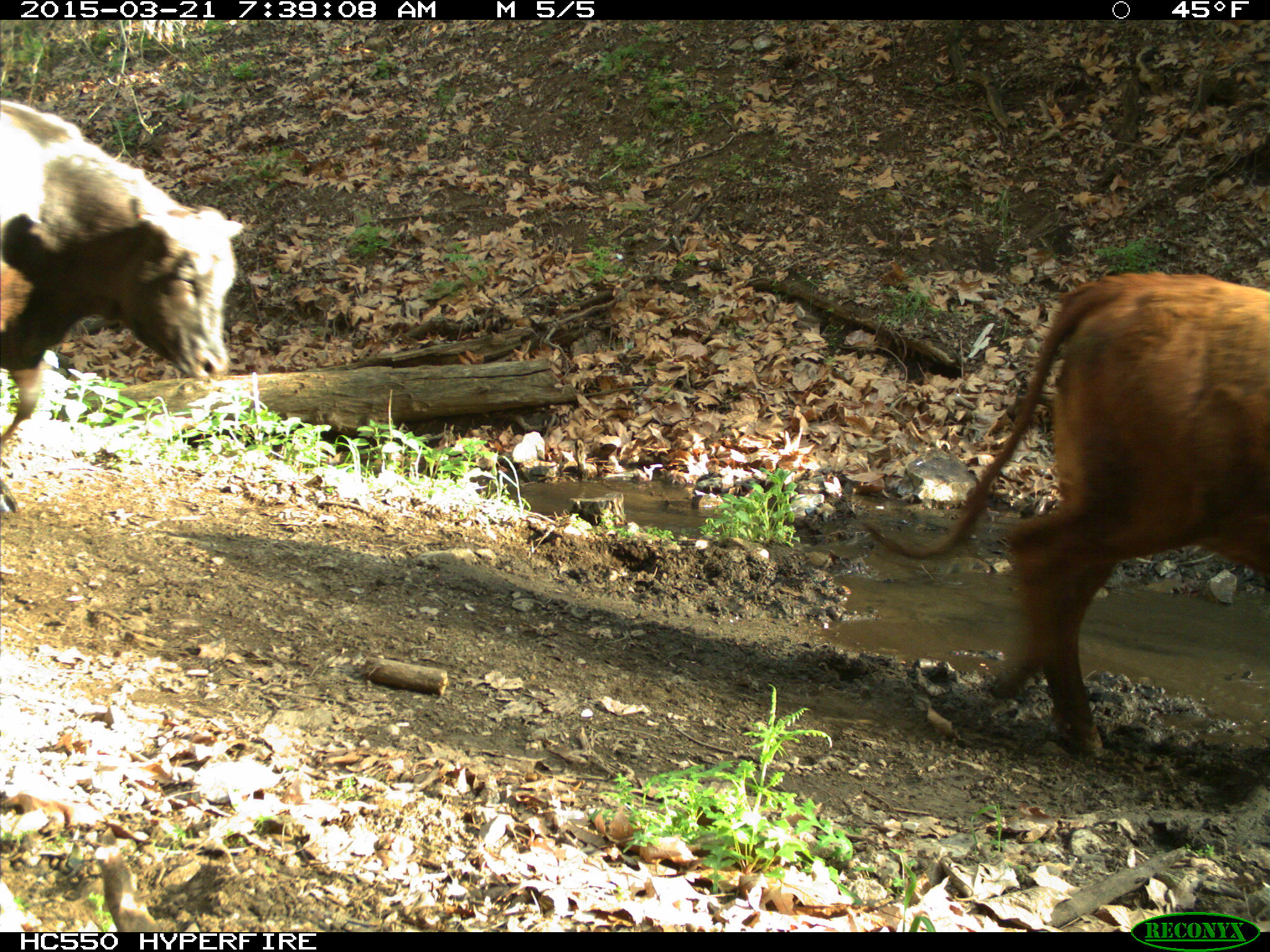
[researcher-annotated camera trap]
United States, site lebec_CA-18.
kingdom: Animalia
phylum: Chordata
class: Mammalia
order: Artiodactyla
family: Bovidae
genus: Bos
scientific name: Bos taurus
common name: domestic cow